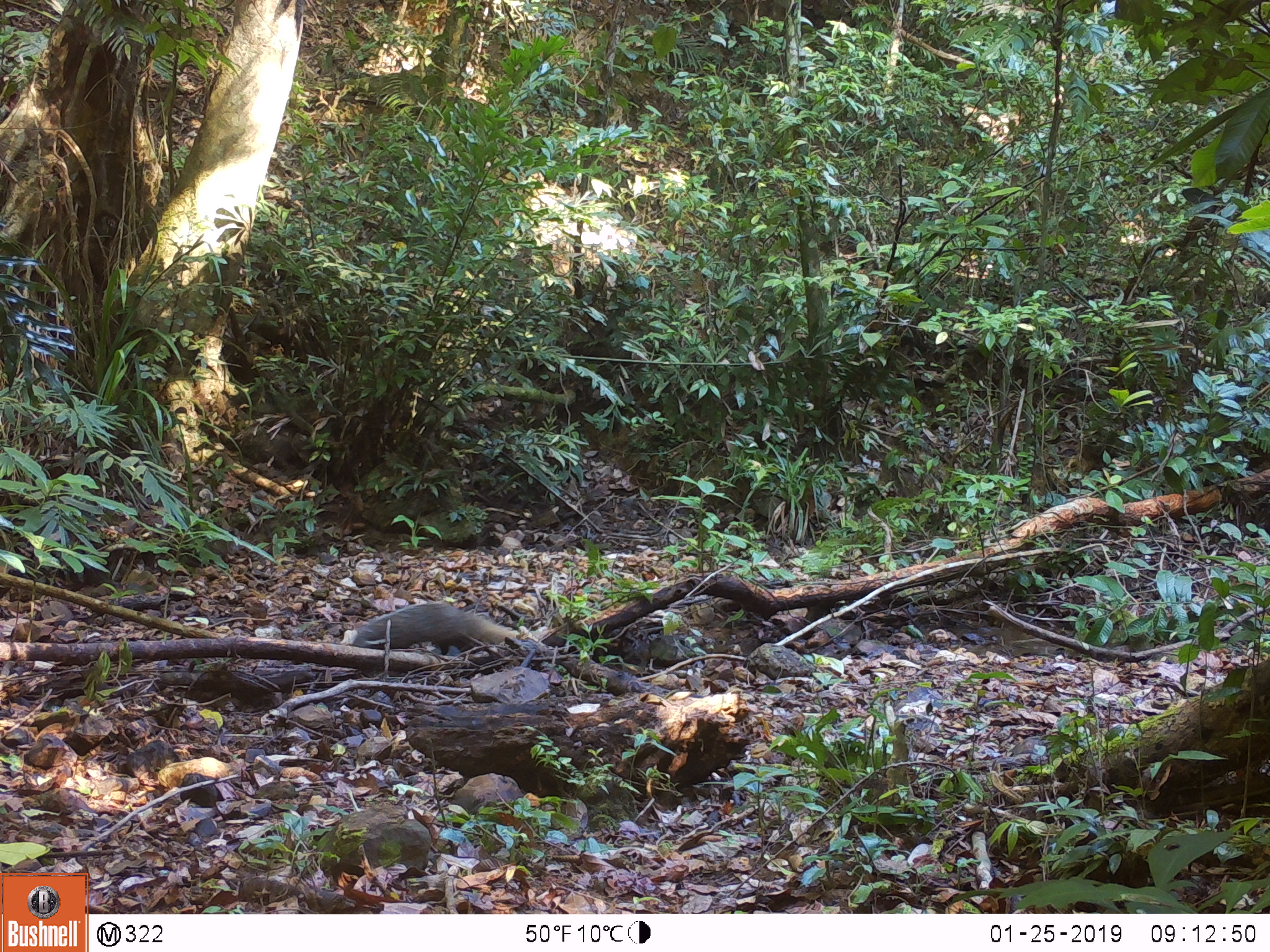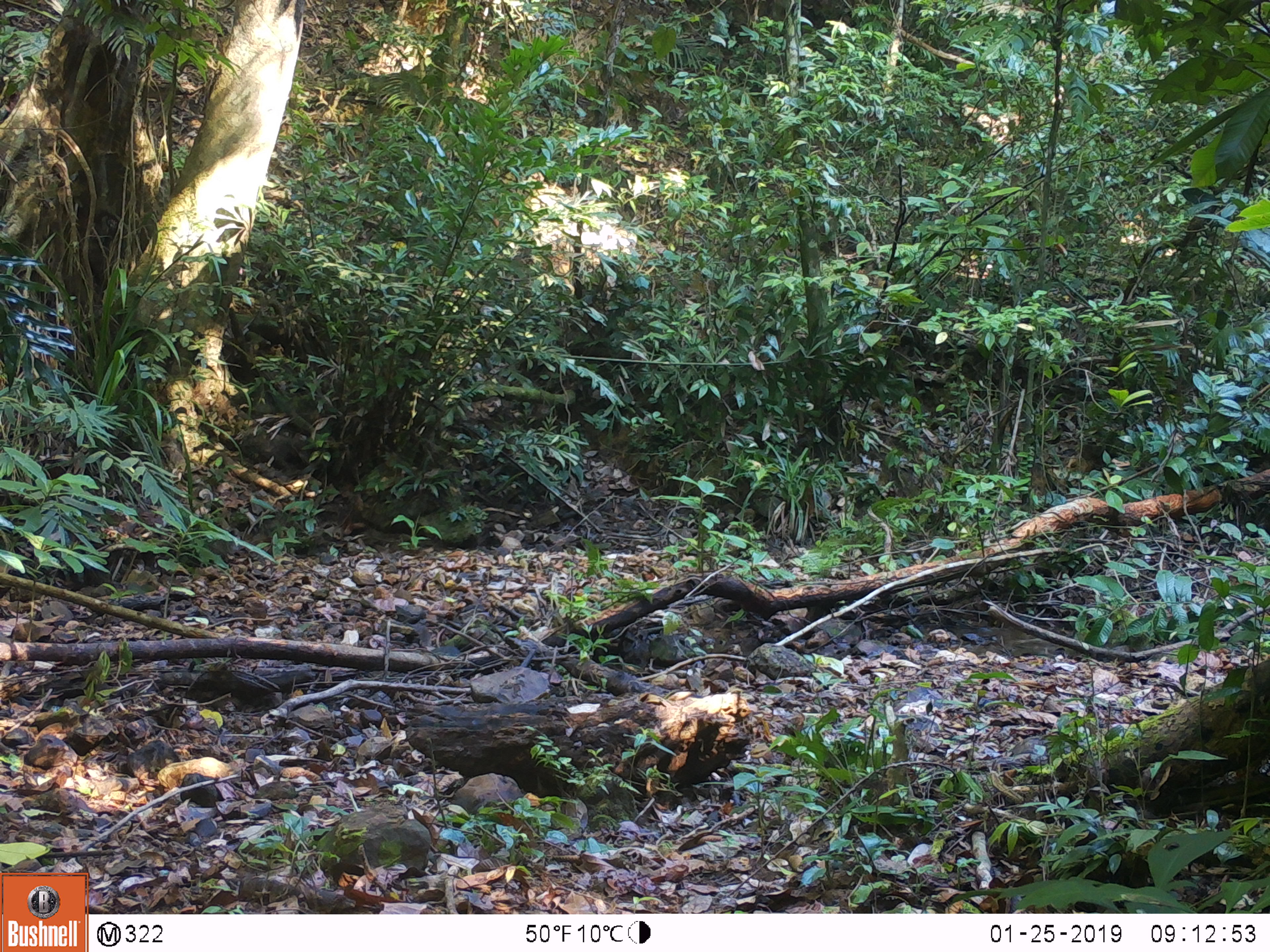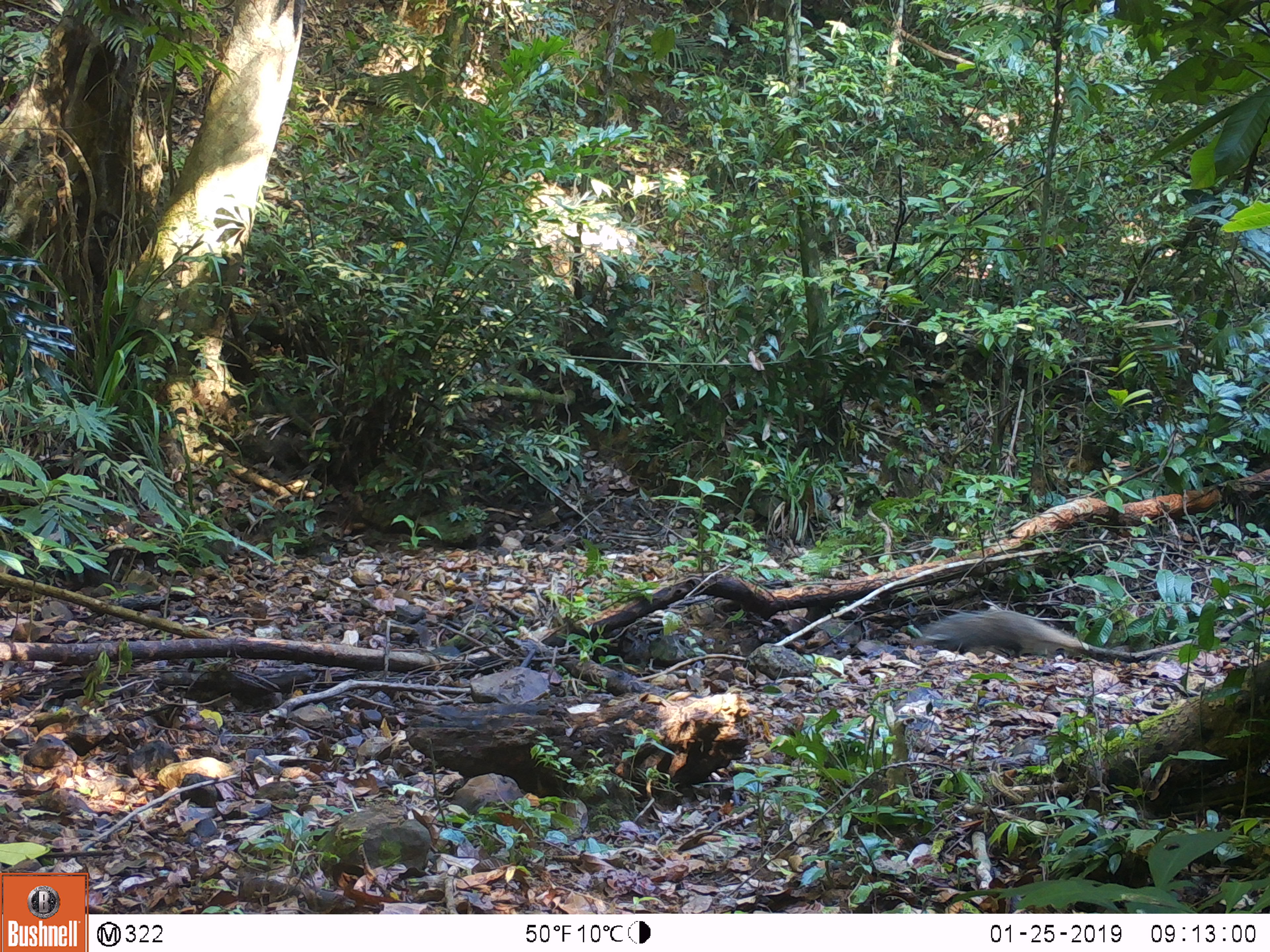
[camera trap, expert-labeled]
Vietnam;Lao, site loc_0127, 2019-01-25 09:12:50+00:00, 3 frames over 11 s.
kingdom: Animalia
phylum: Chordata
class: Mammalia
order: Carnivora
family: Herpestidae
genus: Urva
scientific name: Urva urva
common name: crab-eating mongoose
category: crab eating mongoose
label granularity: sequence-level